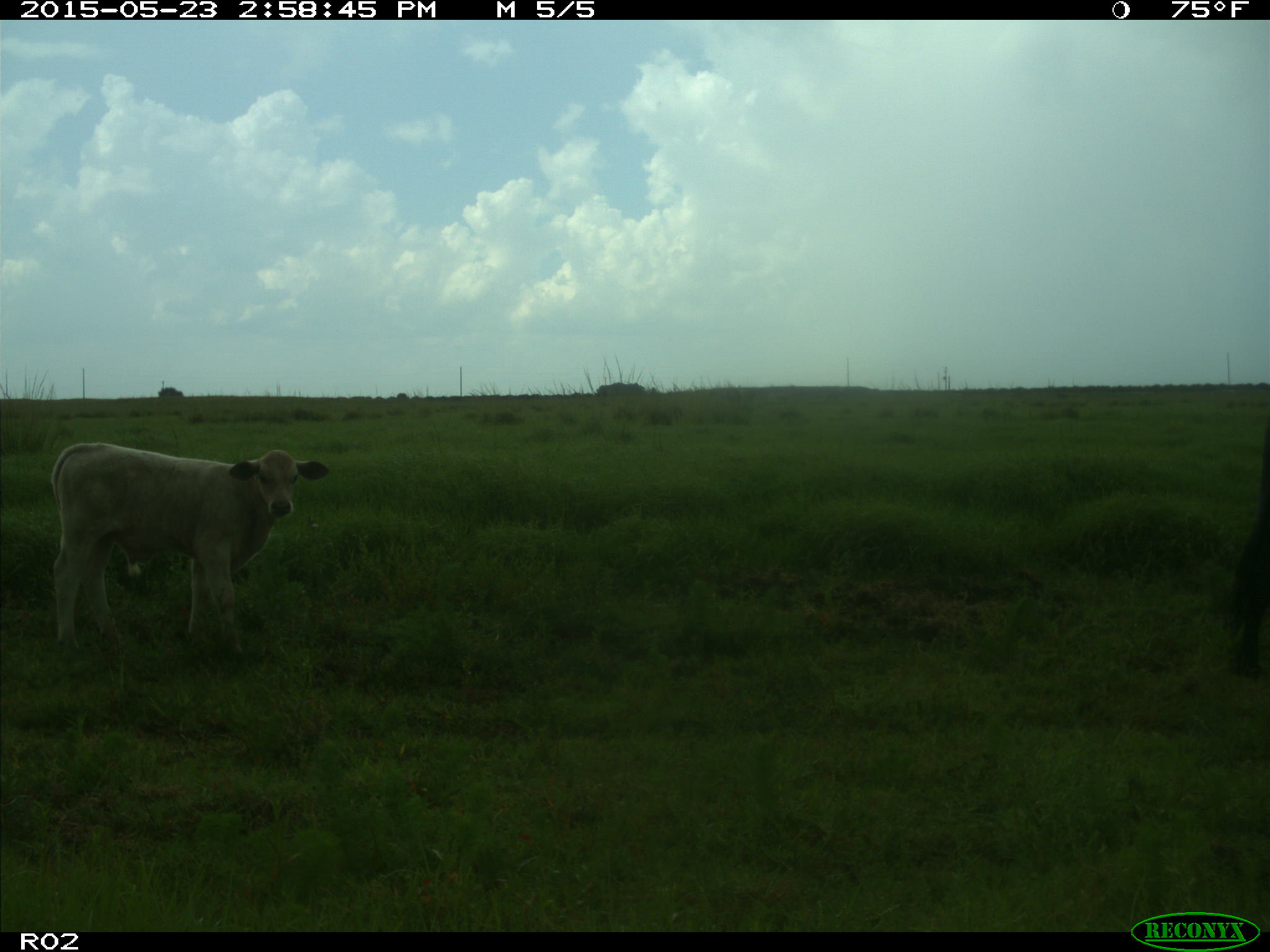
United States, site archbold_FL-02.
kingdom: Animalia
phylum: Chordata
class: Mammalia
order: Artiodactyla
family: Bovidae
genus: Bos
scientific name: Bos taurus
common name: domestic cow